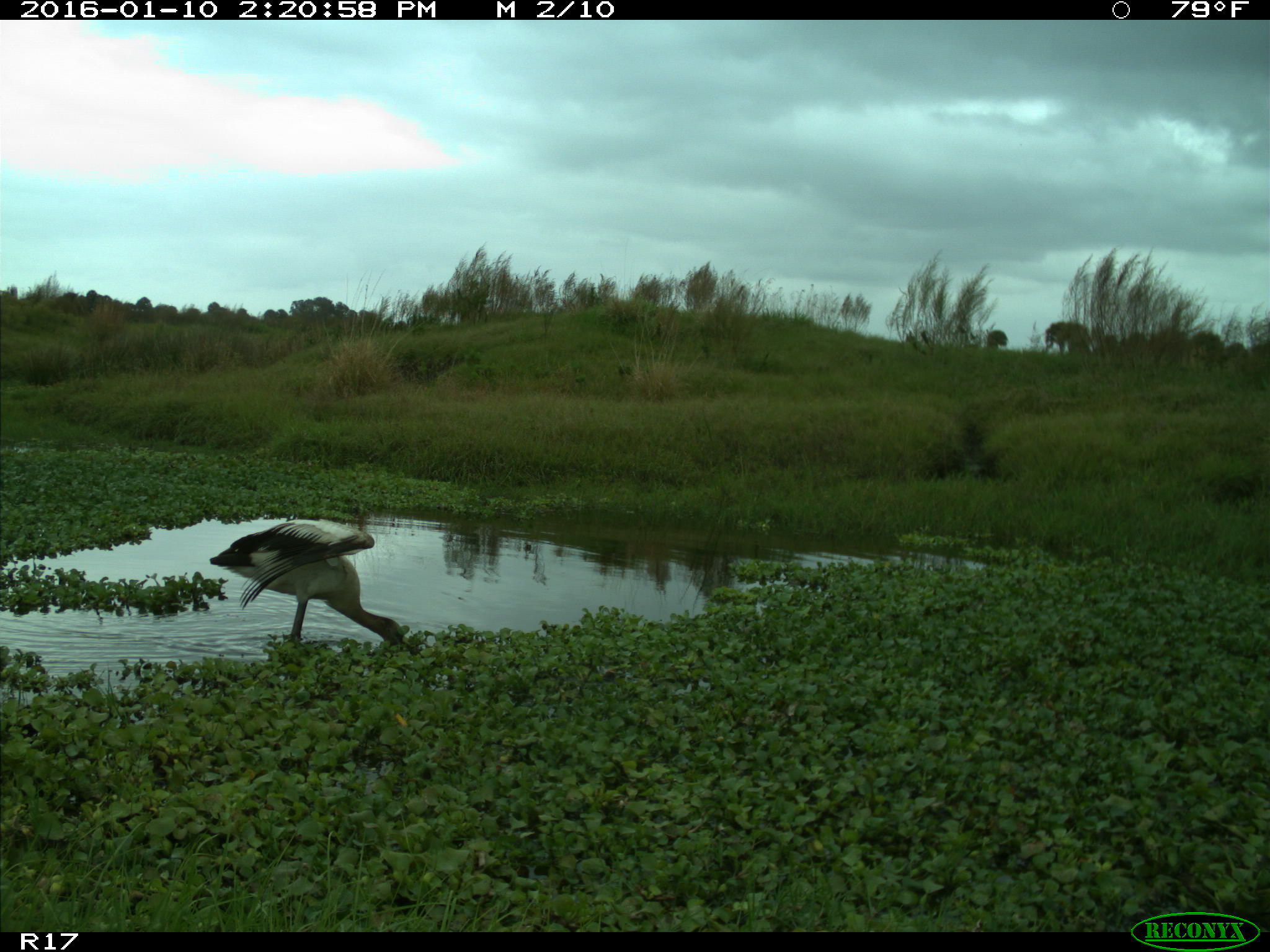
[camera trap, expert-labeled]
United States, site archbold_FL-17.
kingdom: Animalia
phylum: Chordata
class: Aves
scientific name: Aves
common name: birds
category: unidentified bird